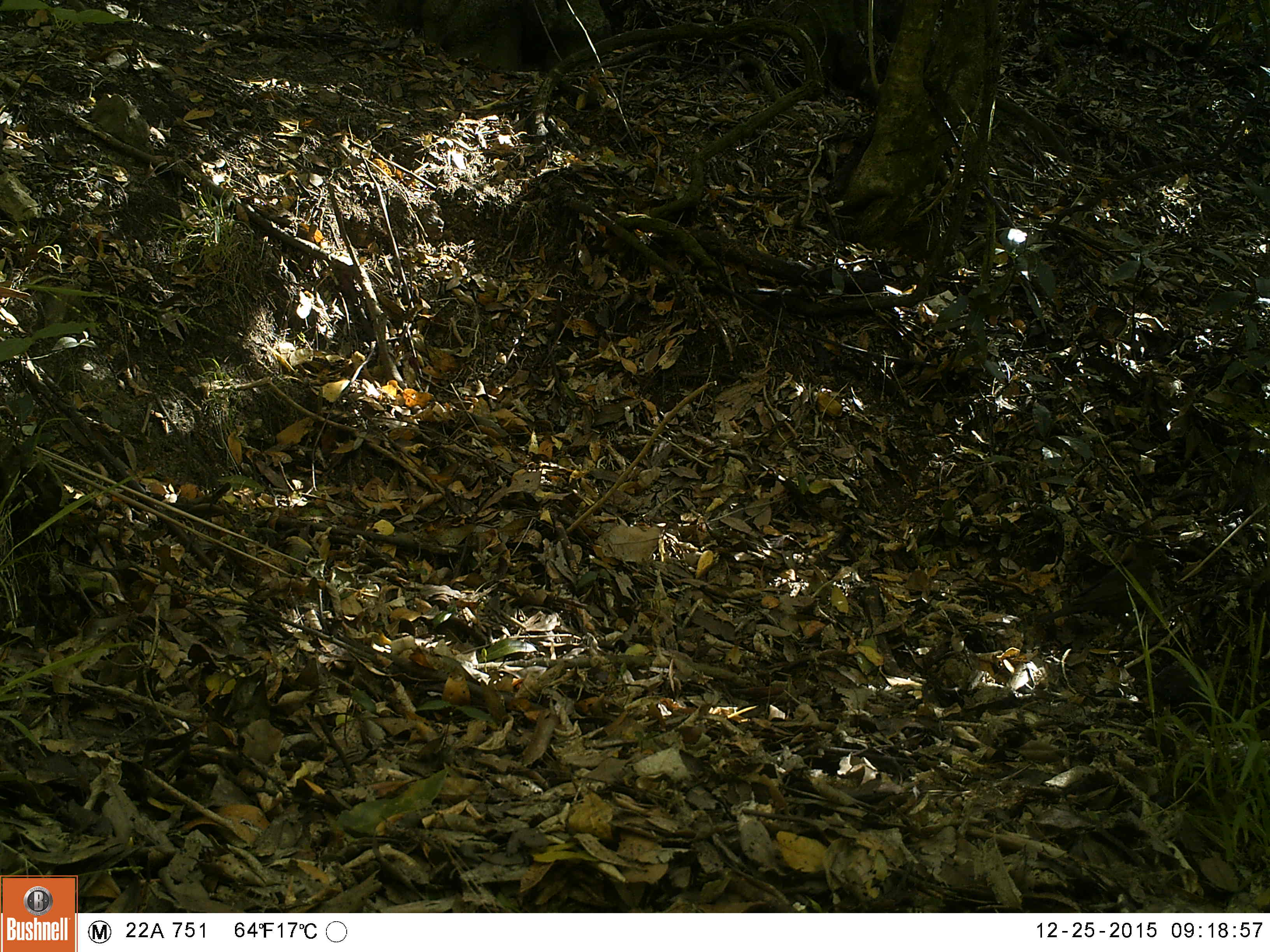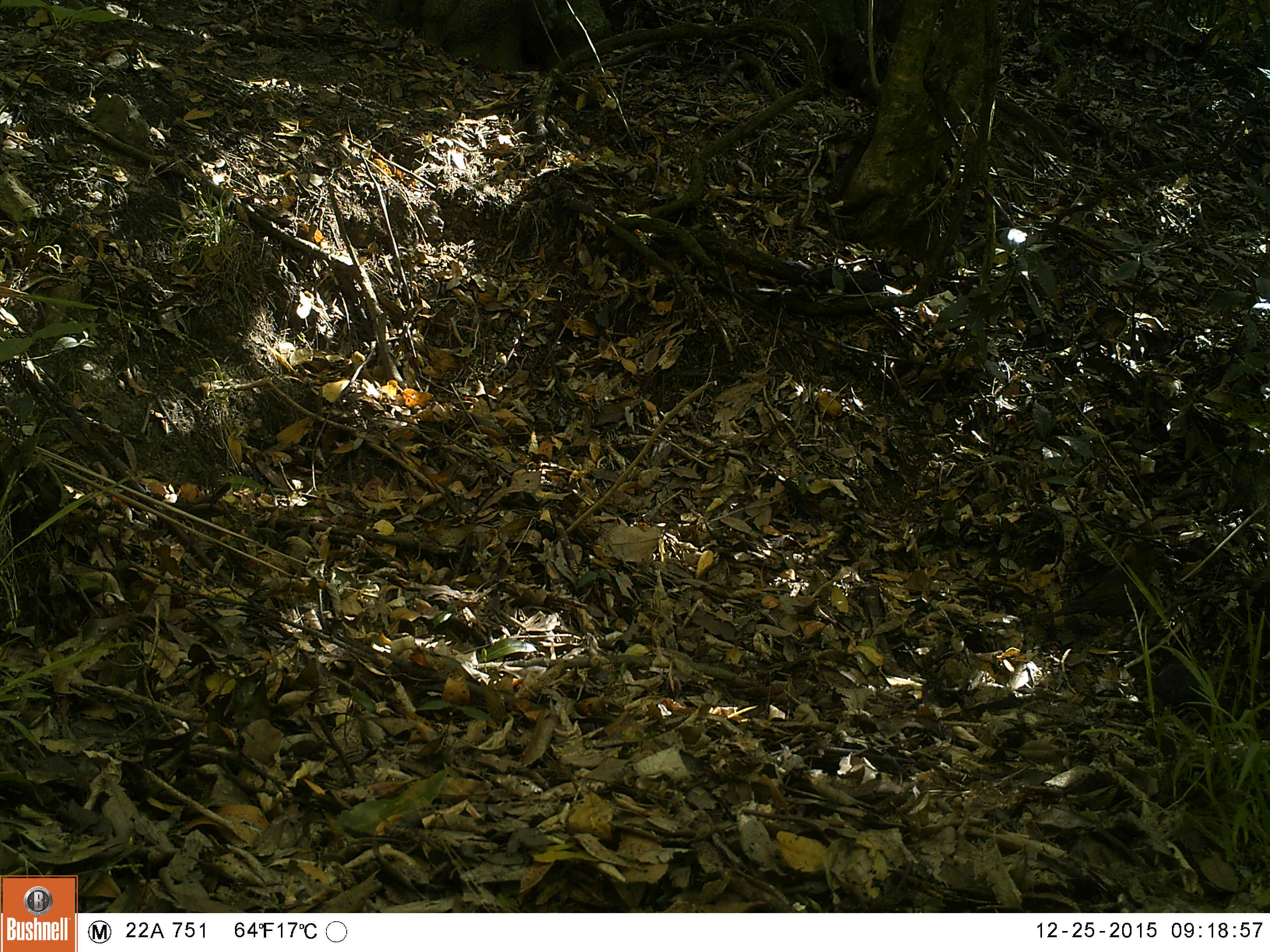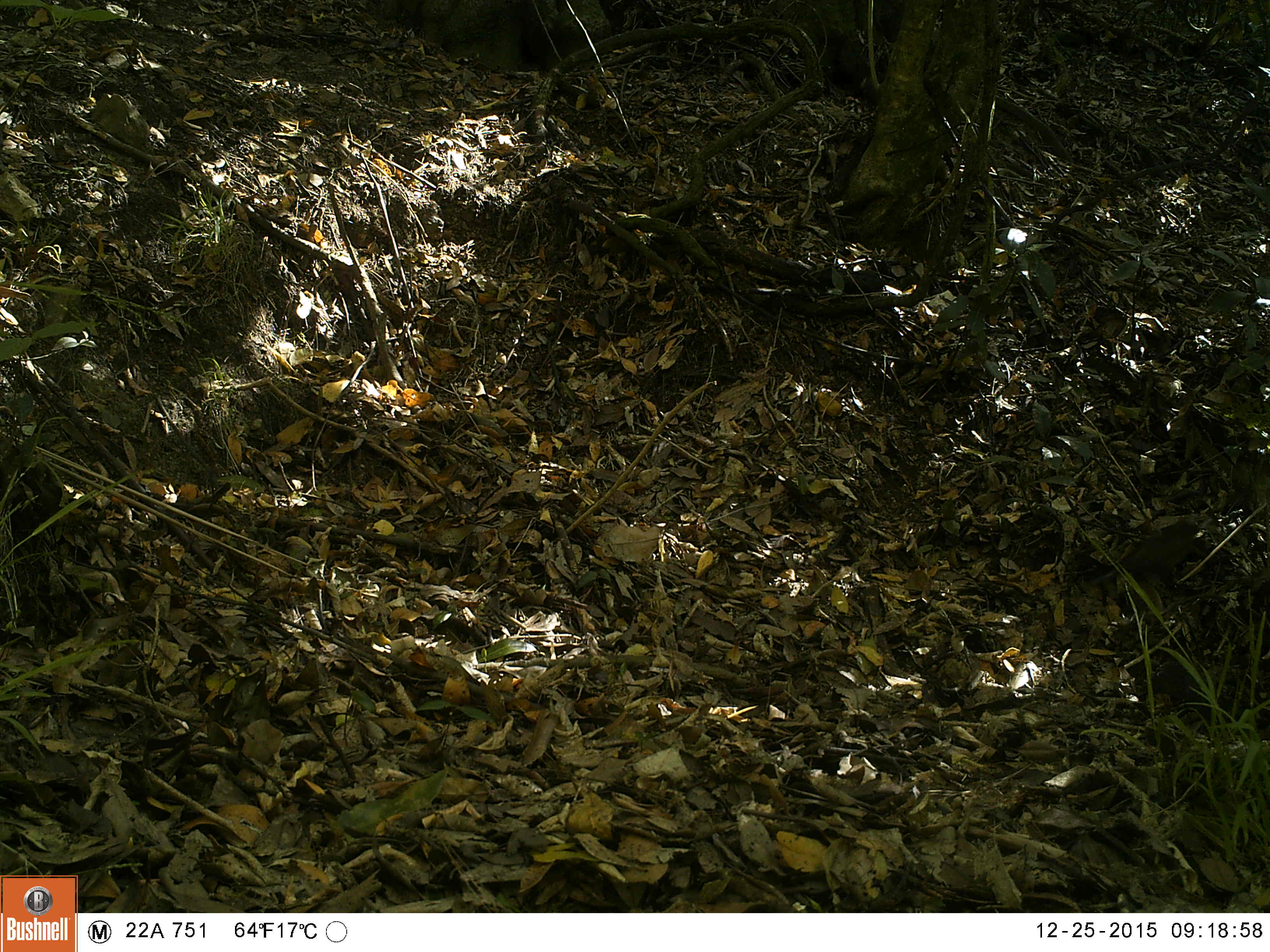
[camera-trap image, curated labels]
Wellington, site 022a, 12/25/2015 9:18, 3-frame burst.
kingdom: Animalia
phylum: Chordata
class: Aves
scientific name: Aves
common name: bird